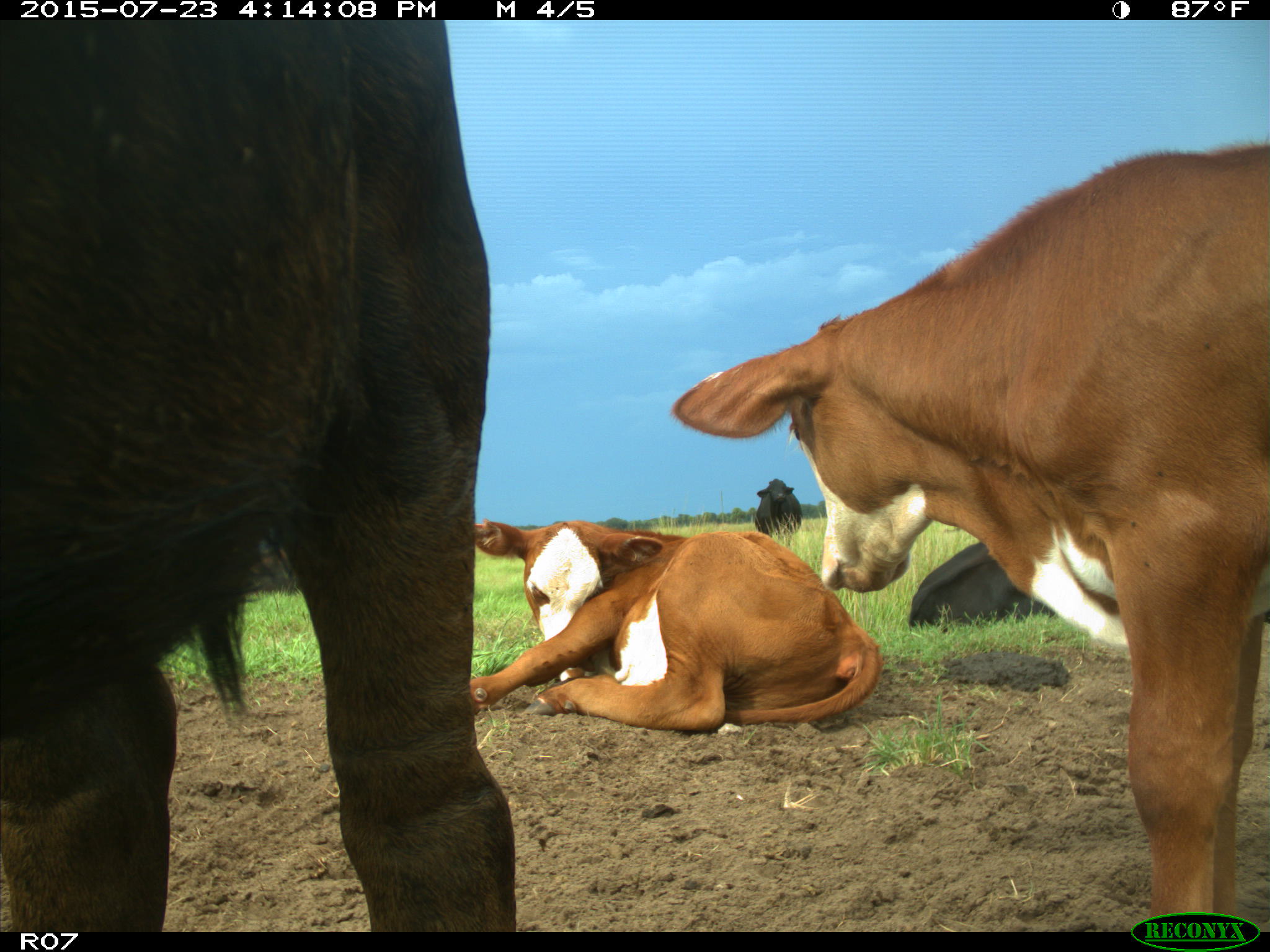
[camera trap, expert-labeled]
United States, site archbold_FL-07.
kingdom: Animalia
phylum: Chordata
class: Mammalia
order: Artiodactyla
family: Bovidae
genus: Bos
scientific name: Bos taurus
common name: domestic cow